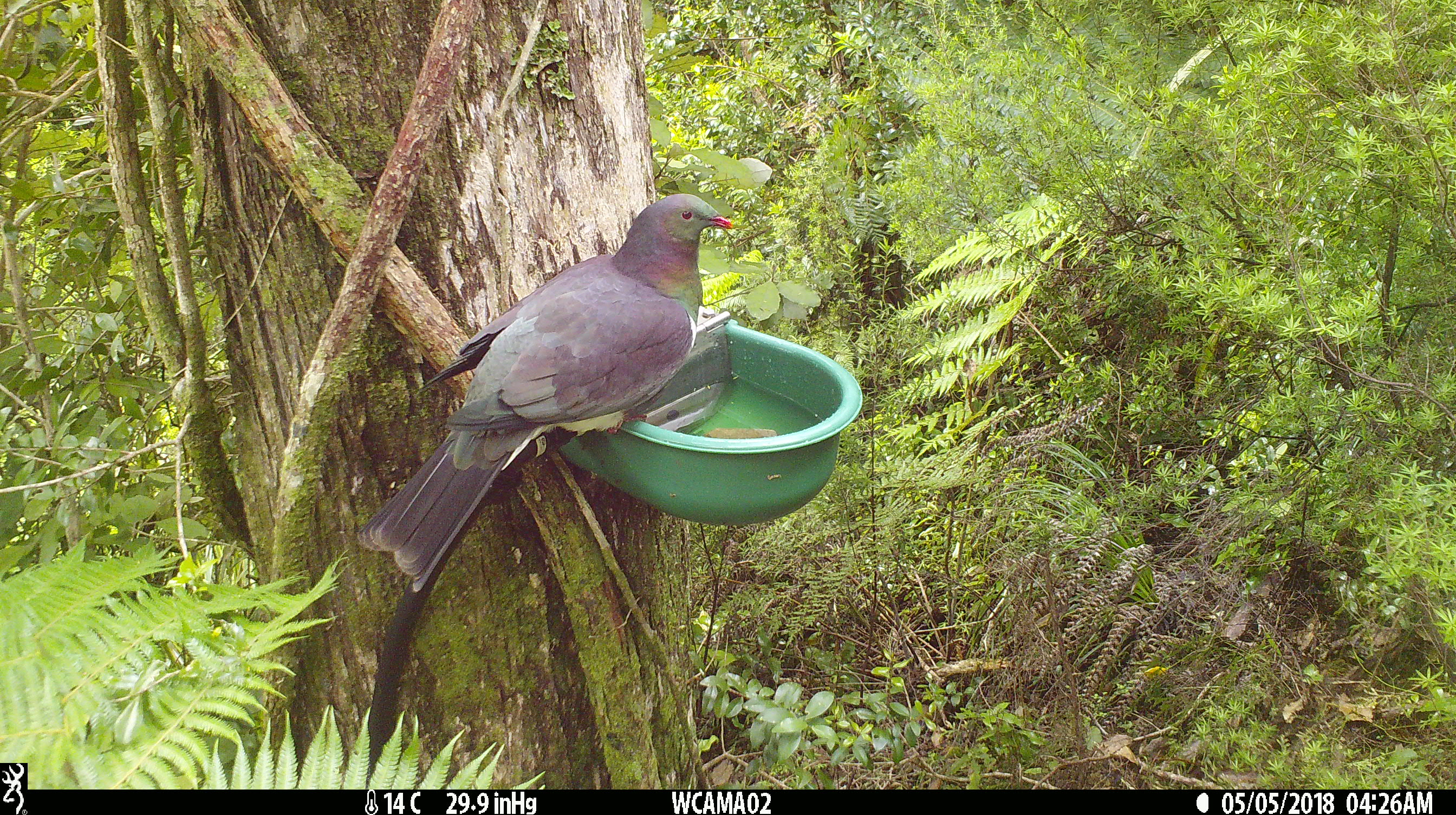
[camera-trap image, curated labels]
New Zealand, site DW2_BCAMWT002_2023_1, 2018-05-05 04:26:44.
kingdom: Animalia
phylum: Chordata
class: Aves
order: Columbiformes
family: Columbidae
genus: Hemiphaga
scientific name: Hemiphaga novaeseelandiae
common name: new zealand pigeon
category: kereru